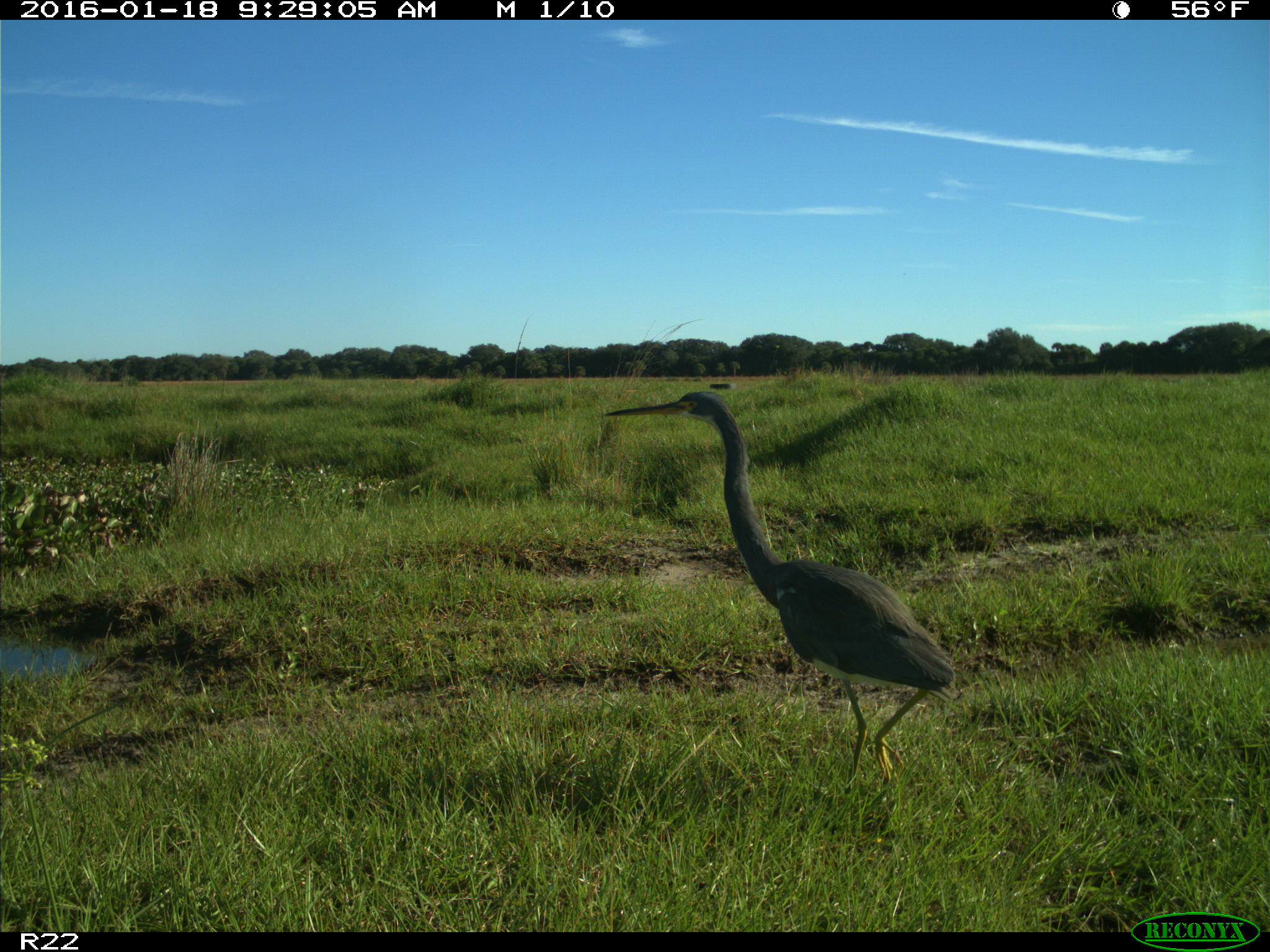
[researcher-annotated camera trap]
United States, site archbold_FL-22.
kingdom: Animalia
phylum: Chordata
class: Aves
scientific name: Aves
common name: birds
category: unidentified bird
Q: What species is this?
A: Unidentified bird (birds) (Aves).